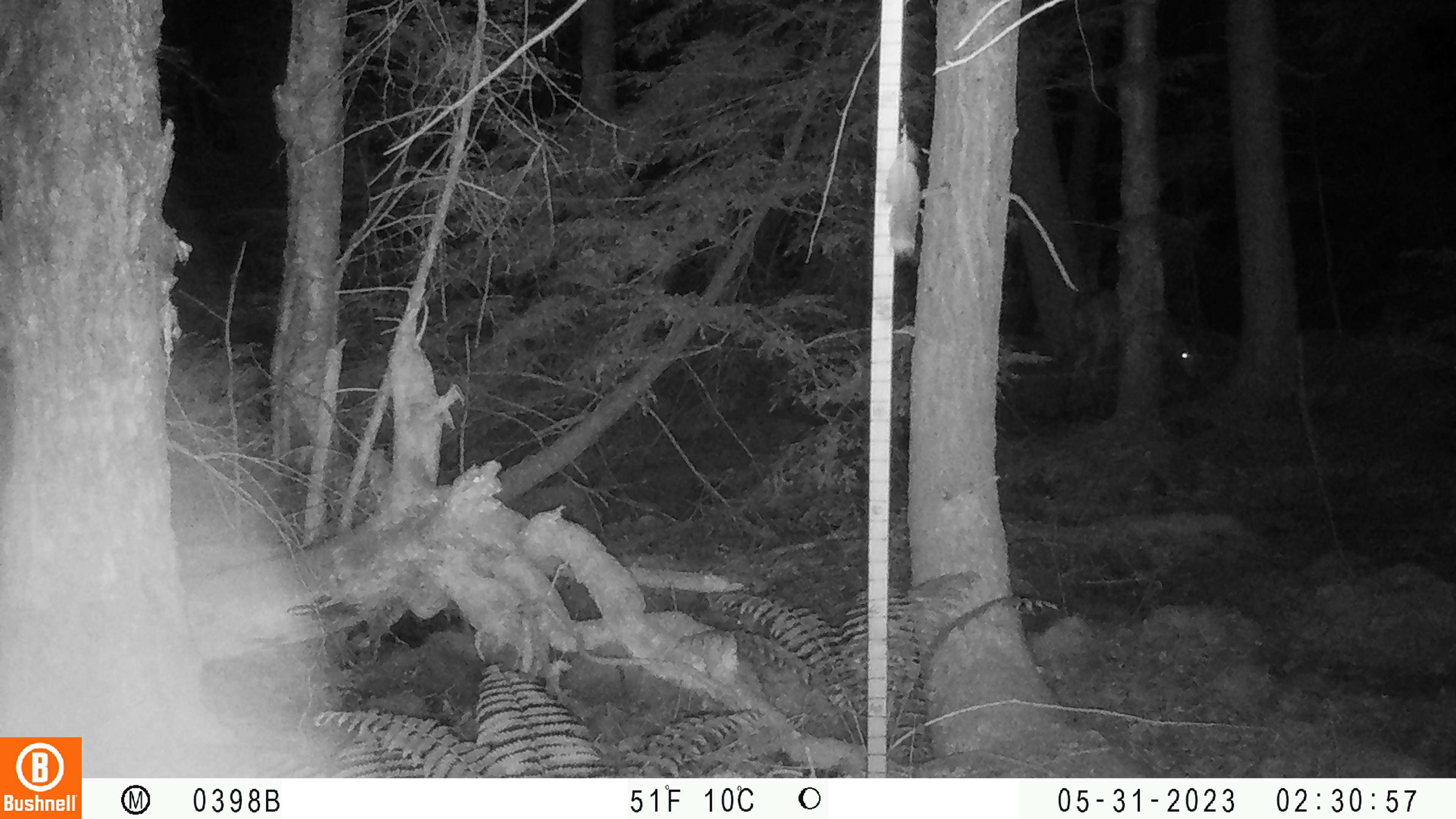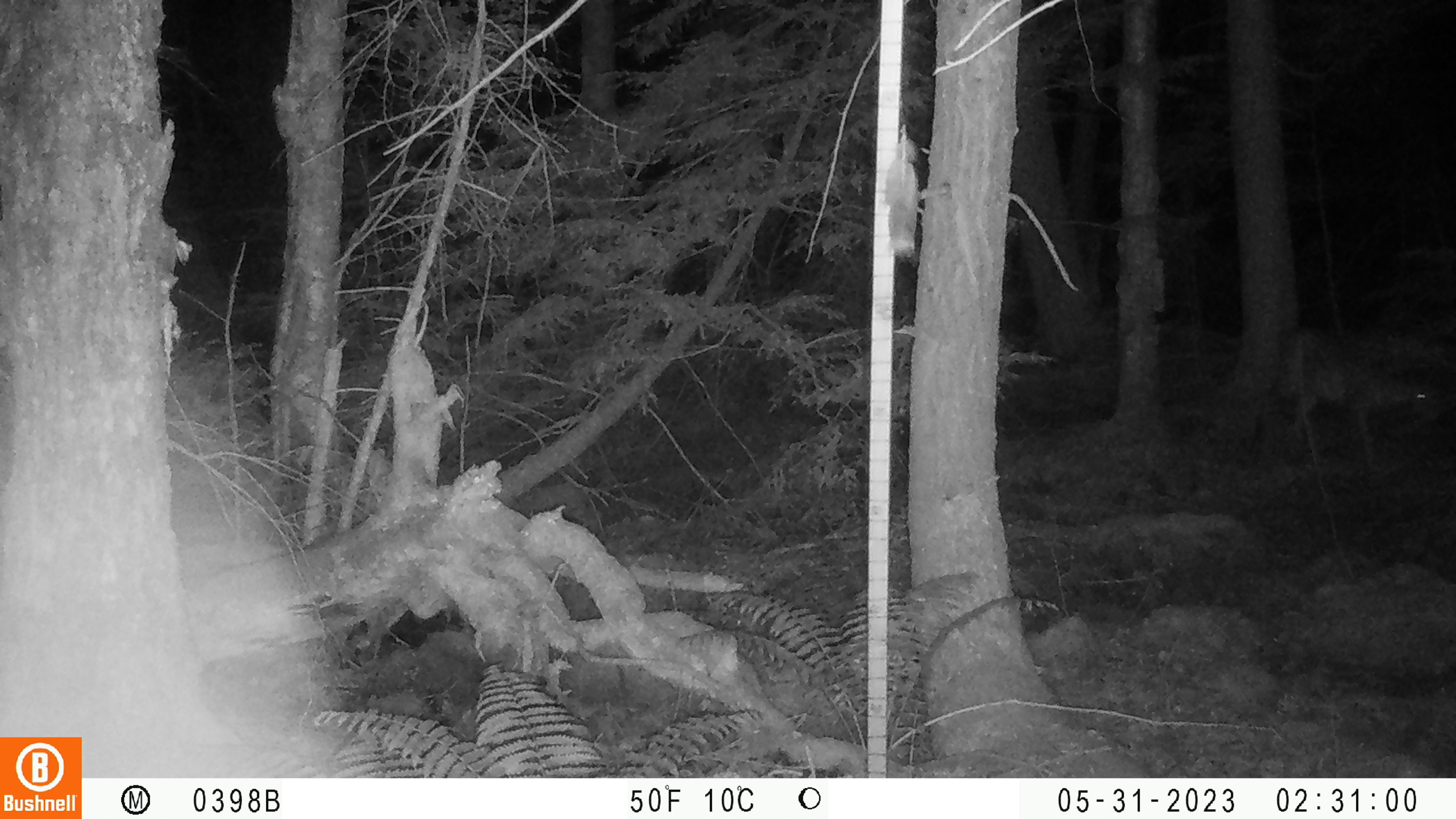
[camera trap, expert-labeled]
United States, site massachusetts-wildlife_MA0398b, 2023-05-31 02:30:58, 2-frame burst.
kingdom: Animalia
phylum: Chordata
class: Mammalia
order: Artiodactyla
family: Cervidae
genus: Odocoileus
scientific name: Odocoileus virginianus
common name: white-tailed deer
White-tailed deer (Odocoileus virginianus).